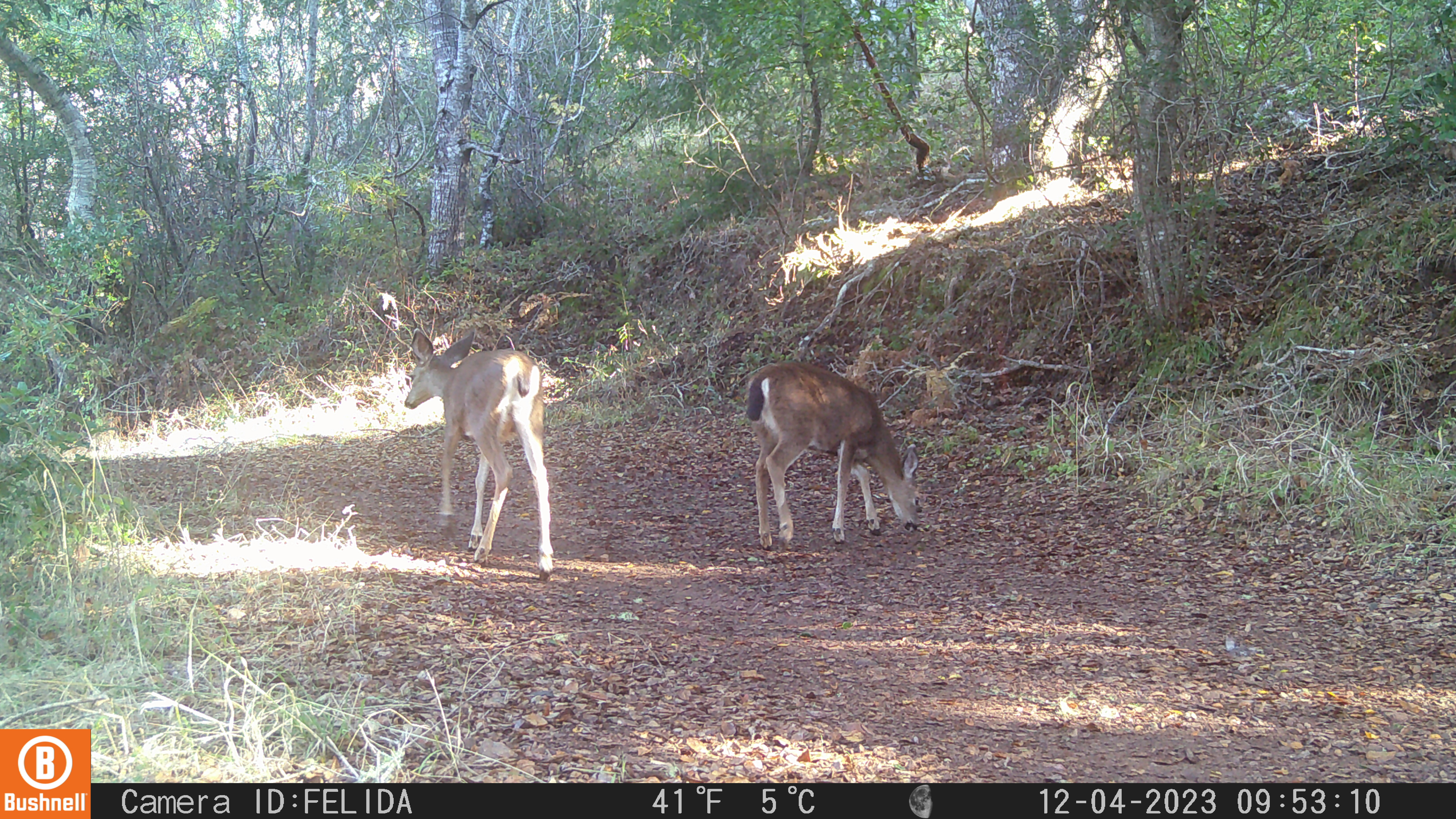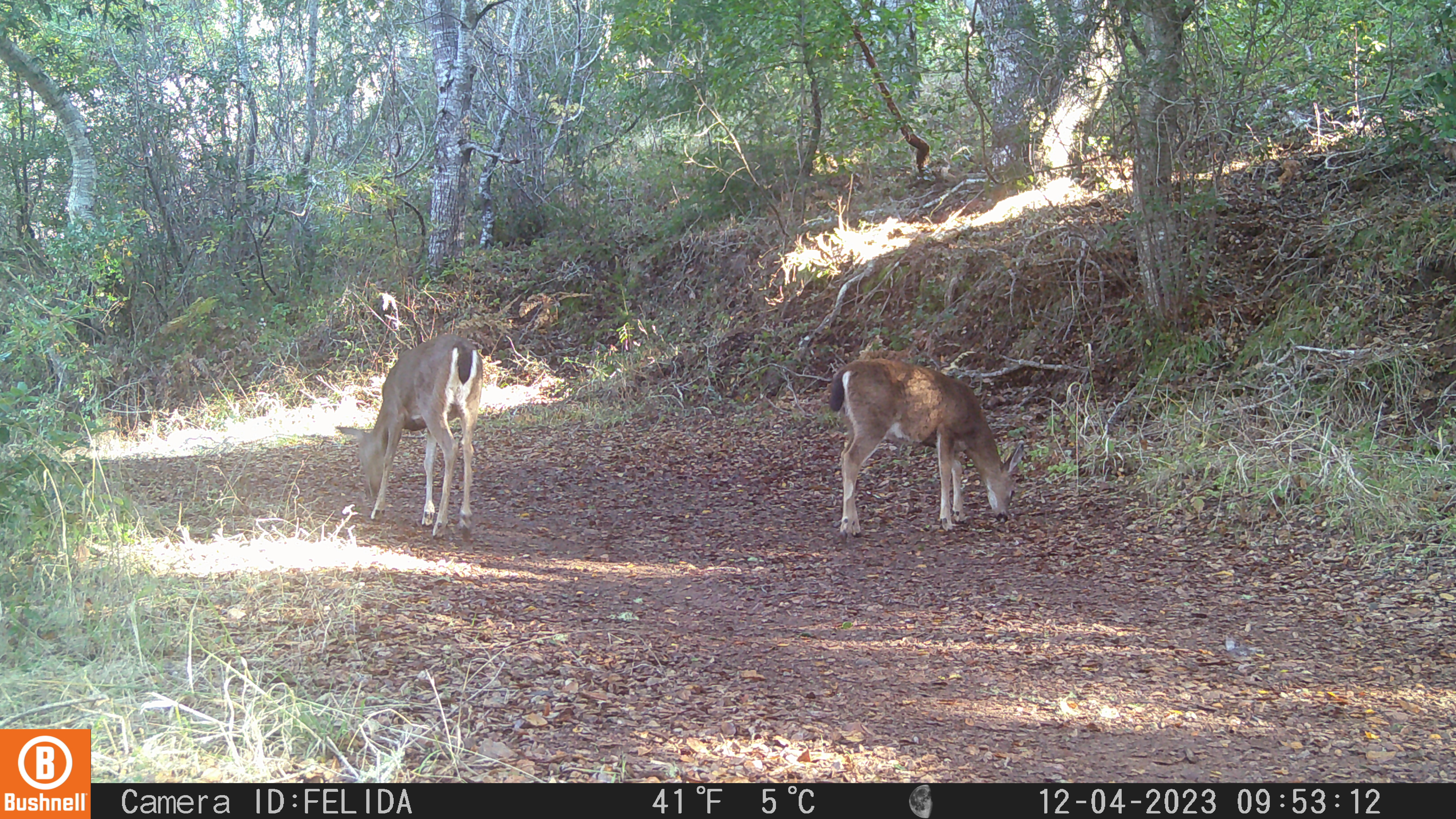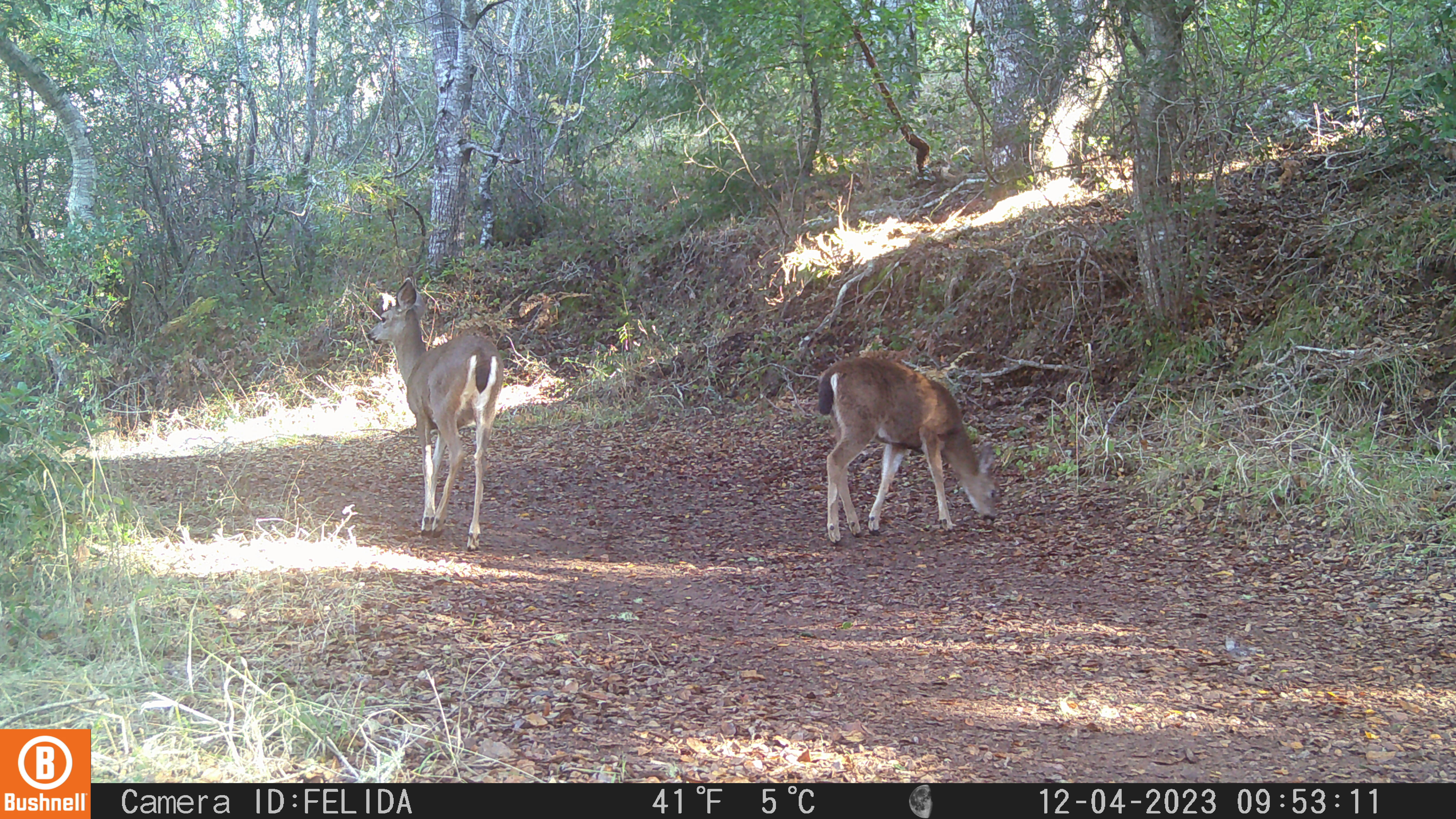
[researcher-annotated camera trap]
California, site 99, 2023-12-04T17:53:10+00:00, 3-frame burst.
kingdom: Animalia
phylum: Chordata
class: Mammalia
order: Artiodactyla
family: Cervidae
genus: Odocoileus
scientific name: Odocoileus hemionus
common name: mule deer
Mule deer (Odocoileus hemionus).